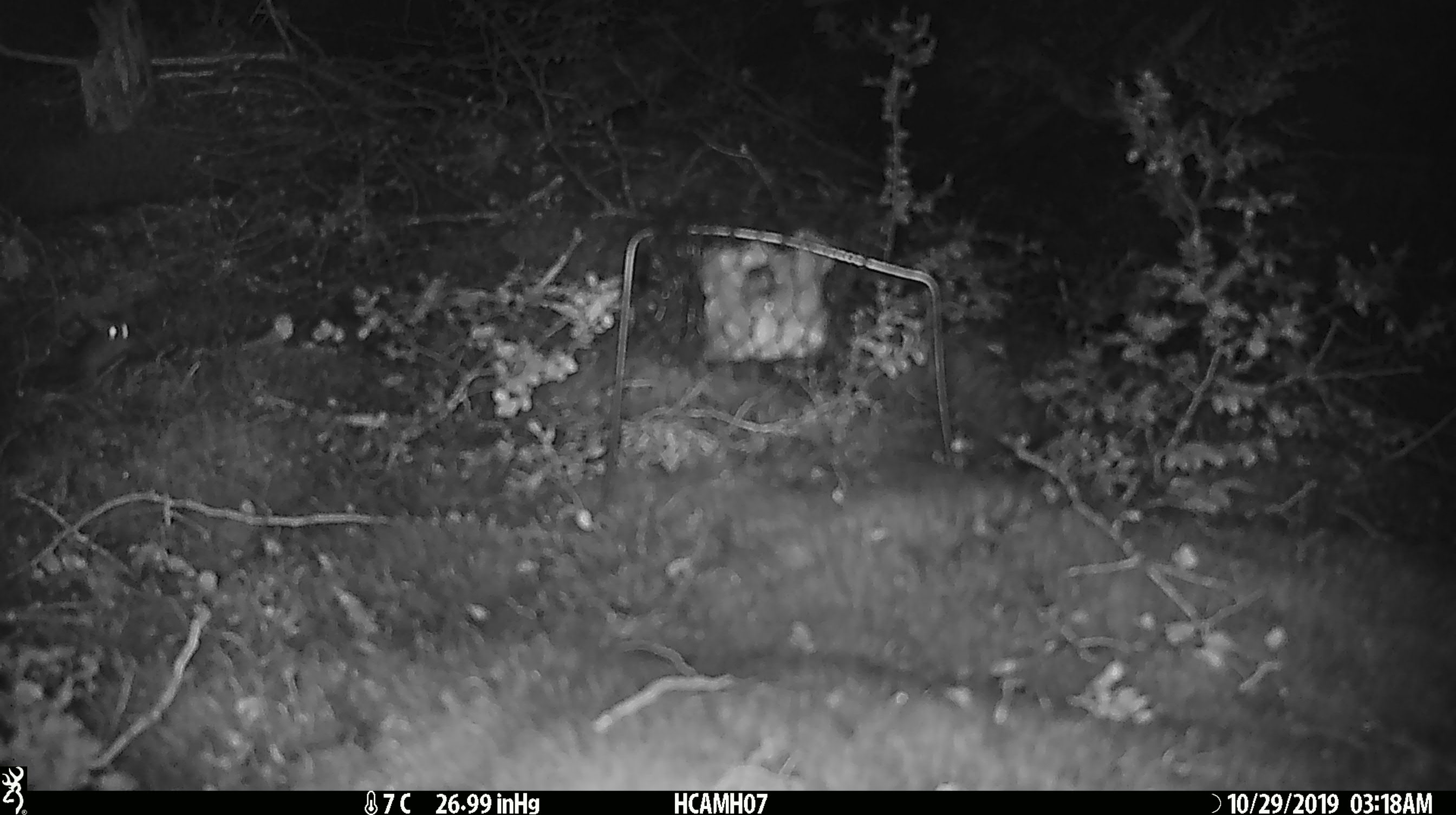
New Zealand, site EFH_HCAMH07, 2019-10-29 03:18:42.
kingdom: Animalia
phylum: Chordata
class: Mammalia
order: Rodentia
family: Muridae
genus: Mus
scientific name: Mus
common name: mouse